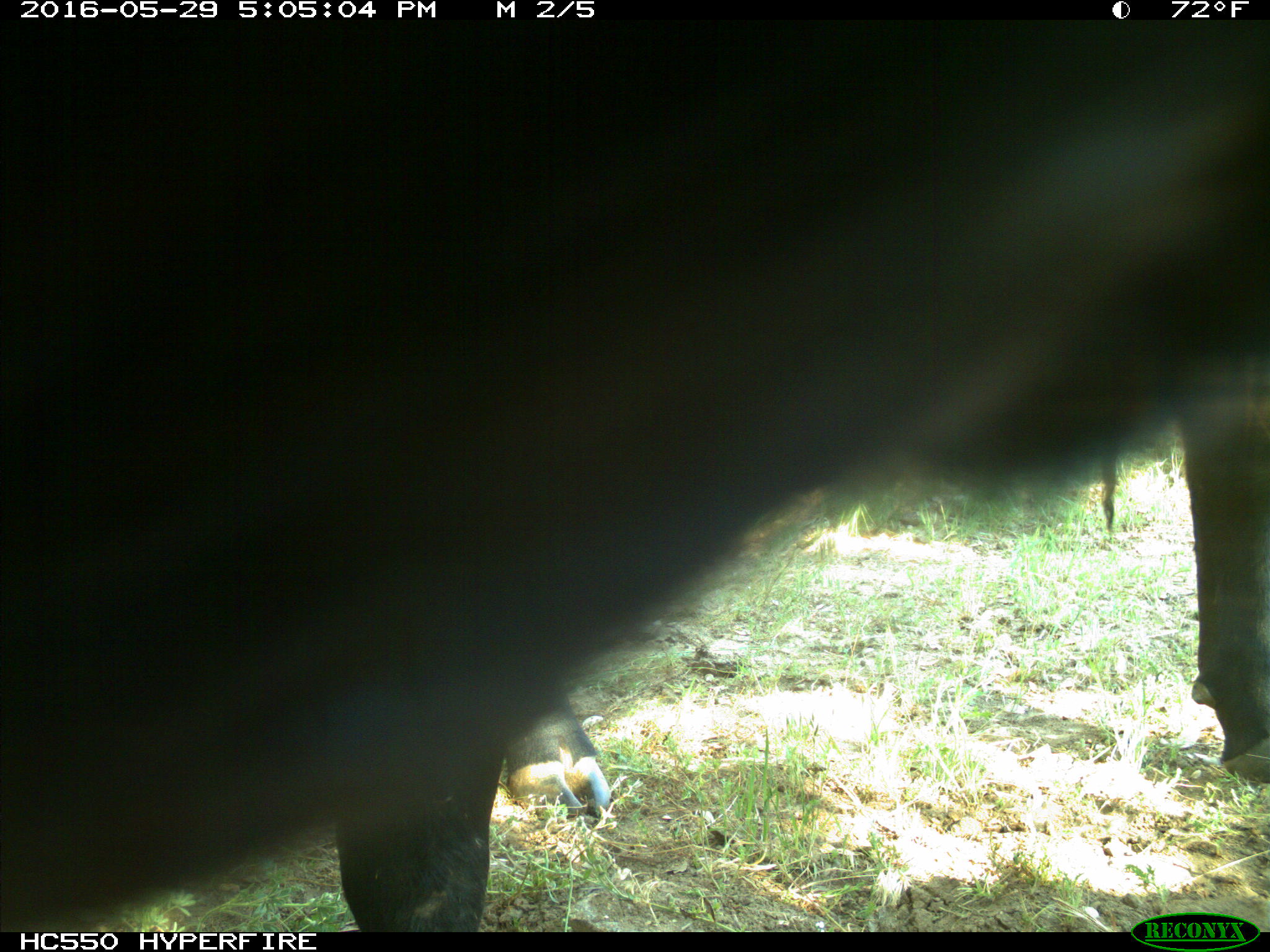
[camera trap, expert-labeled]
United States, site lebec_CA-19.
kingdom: Animalia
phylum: Chordata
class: Mammalia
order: Artiodactyla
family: Bovidae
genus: Bos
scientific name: Bos taurus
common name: domestic cow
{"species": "Bos taurus (domestic cow)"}